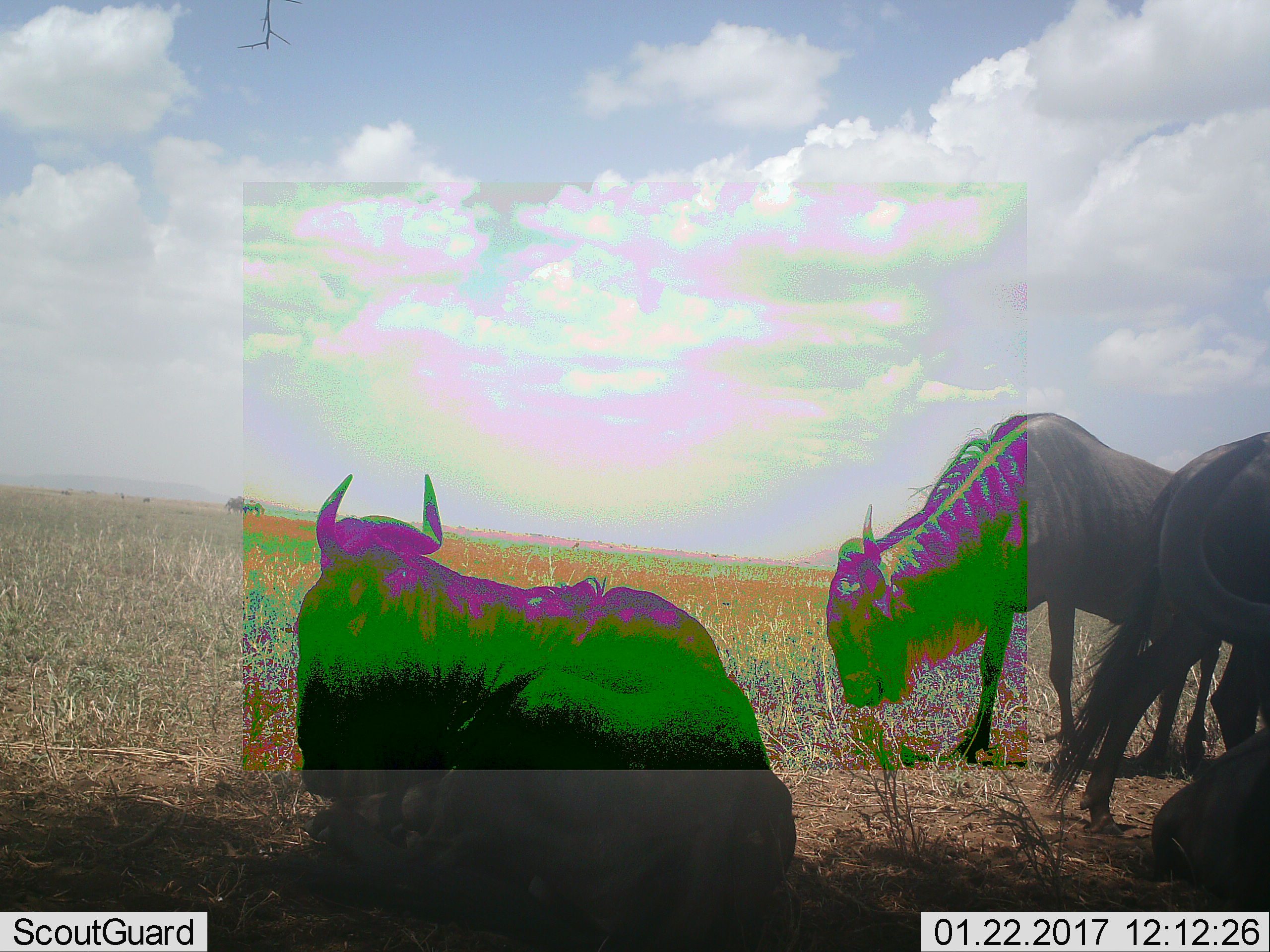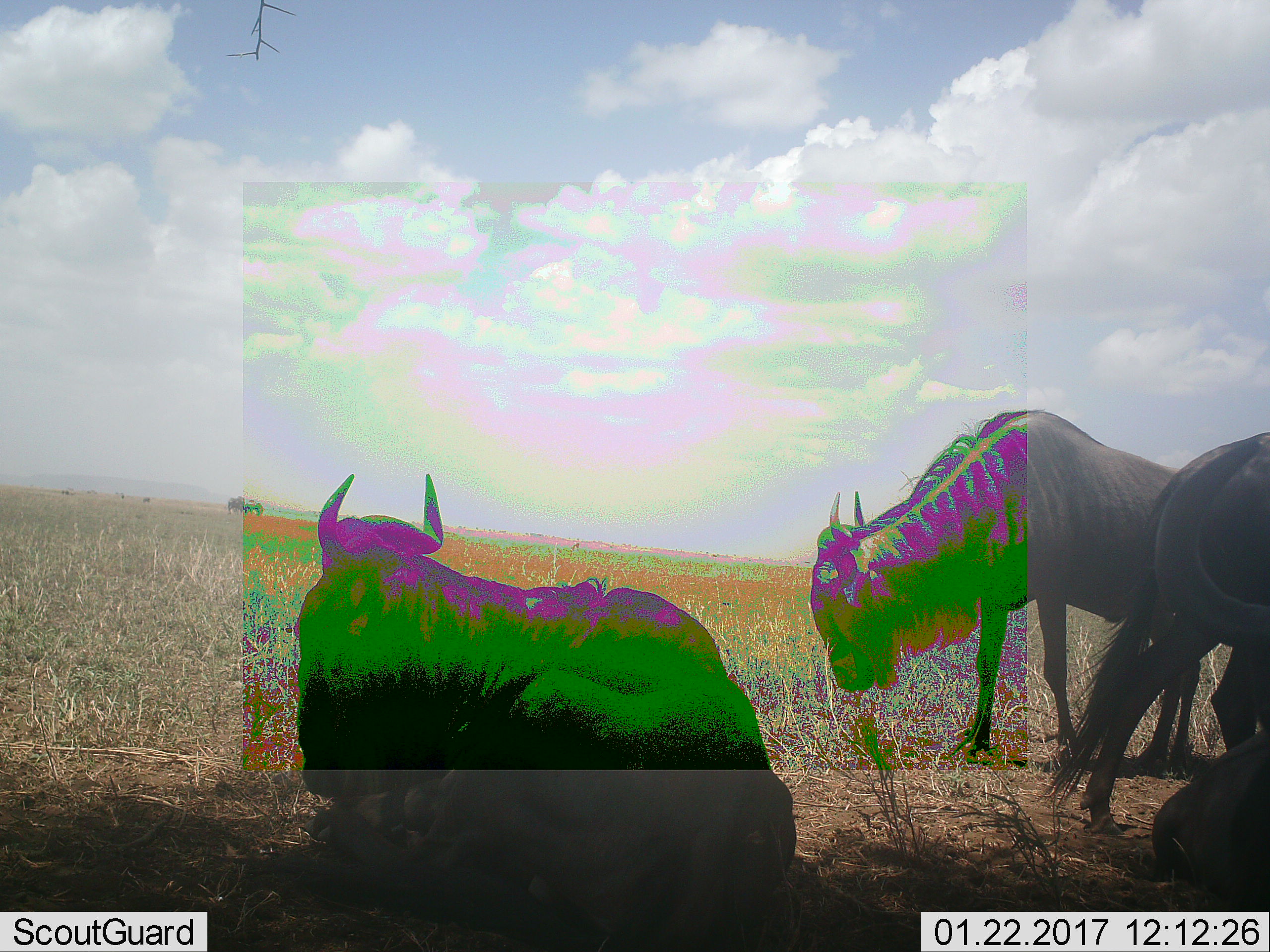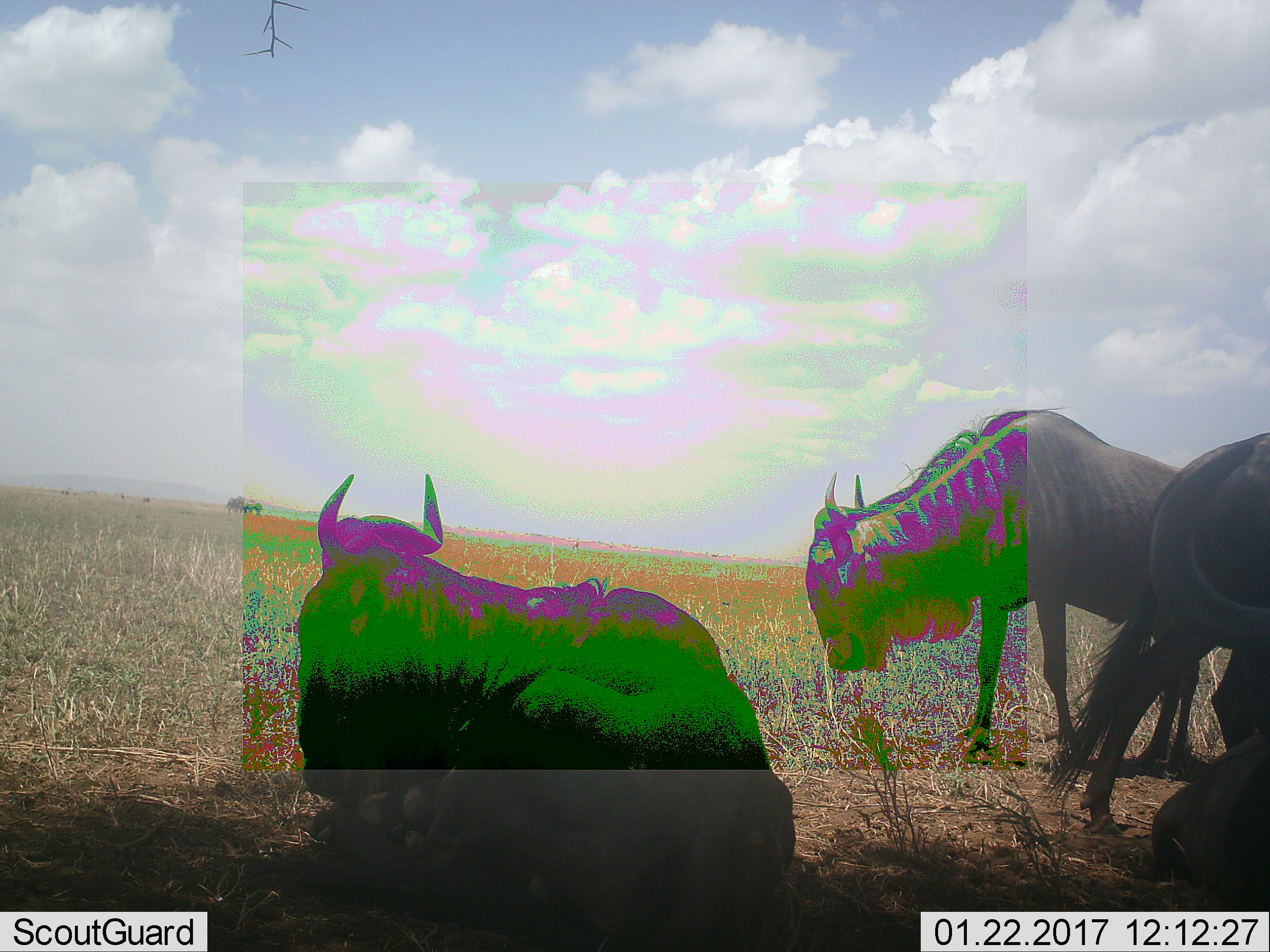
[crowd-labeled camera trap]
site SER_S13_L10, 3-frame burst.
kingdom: Animalia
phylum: Chordata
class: Mammalia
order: Artiodactyla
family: Bovidae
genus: Connochaetes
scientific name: Connochaetes taurinus taurinus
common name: blue wildebeest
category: wildebeestblue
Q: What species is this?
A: Wildebeestblue (blue wildebeest) (Connochaetes taurinus taurinus).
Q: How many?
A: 4.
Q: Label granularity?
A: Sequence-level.